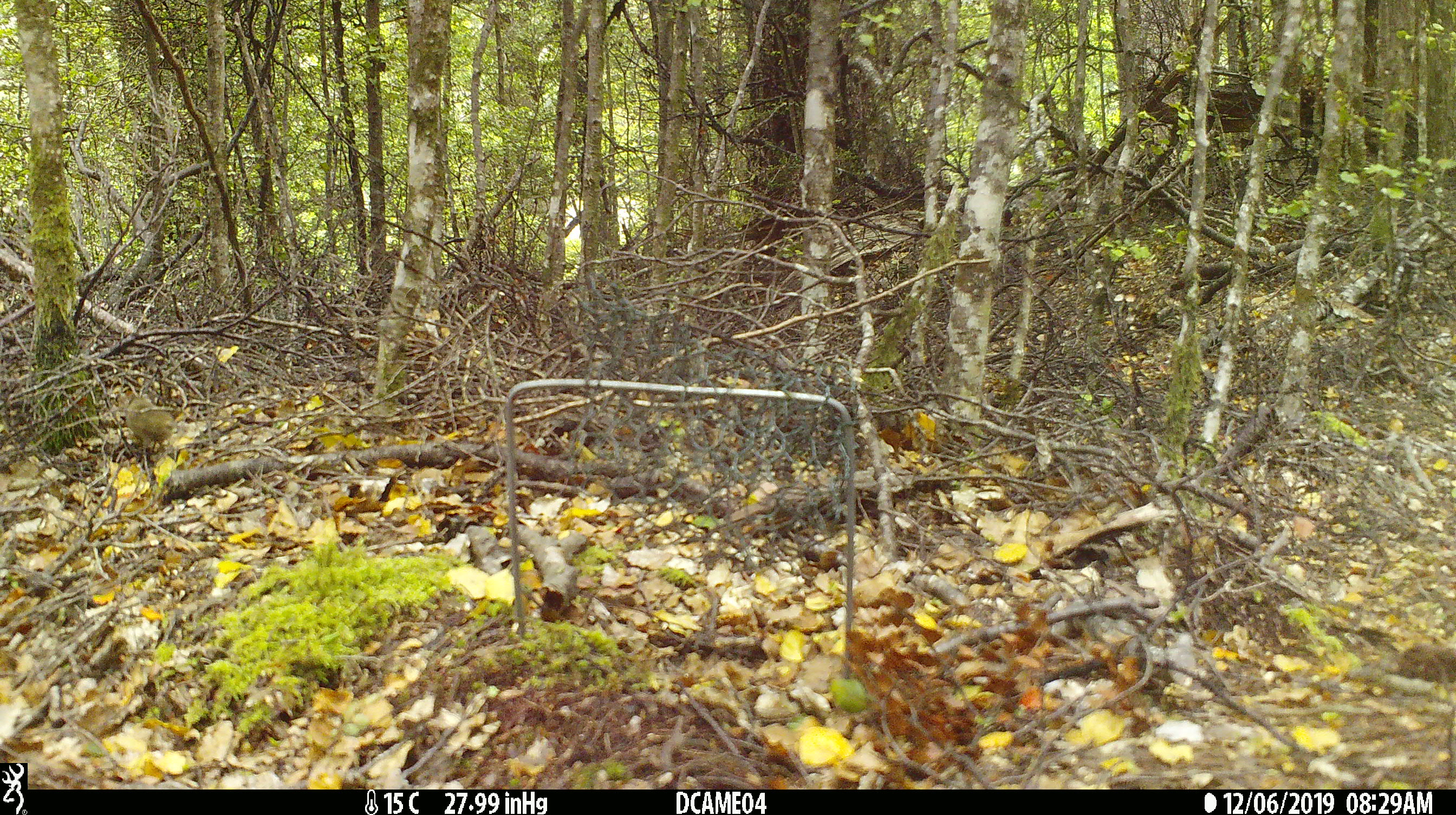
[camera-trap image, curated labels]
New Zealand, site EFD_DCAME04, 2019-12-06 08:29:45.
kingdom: Animalia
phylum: Chordata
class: Mammalia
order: Rodentia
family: Muridae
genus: Mus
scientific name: Mus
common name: mouse